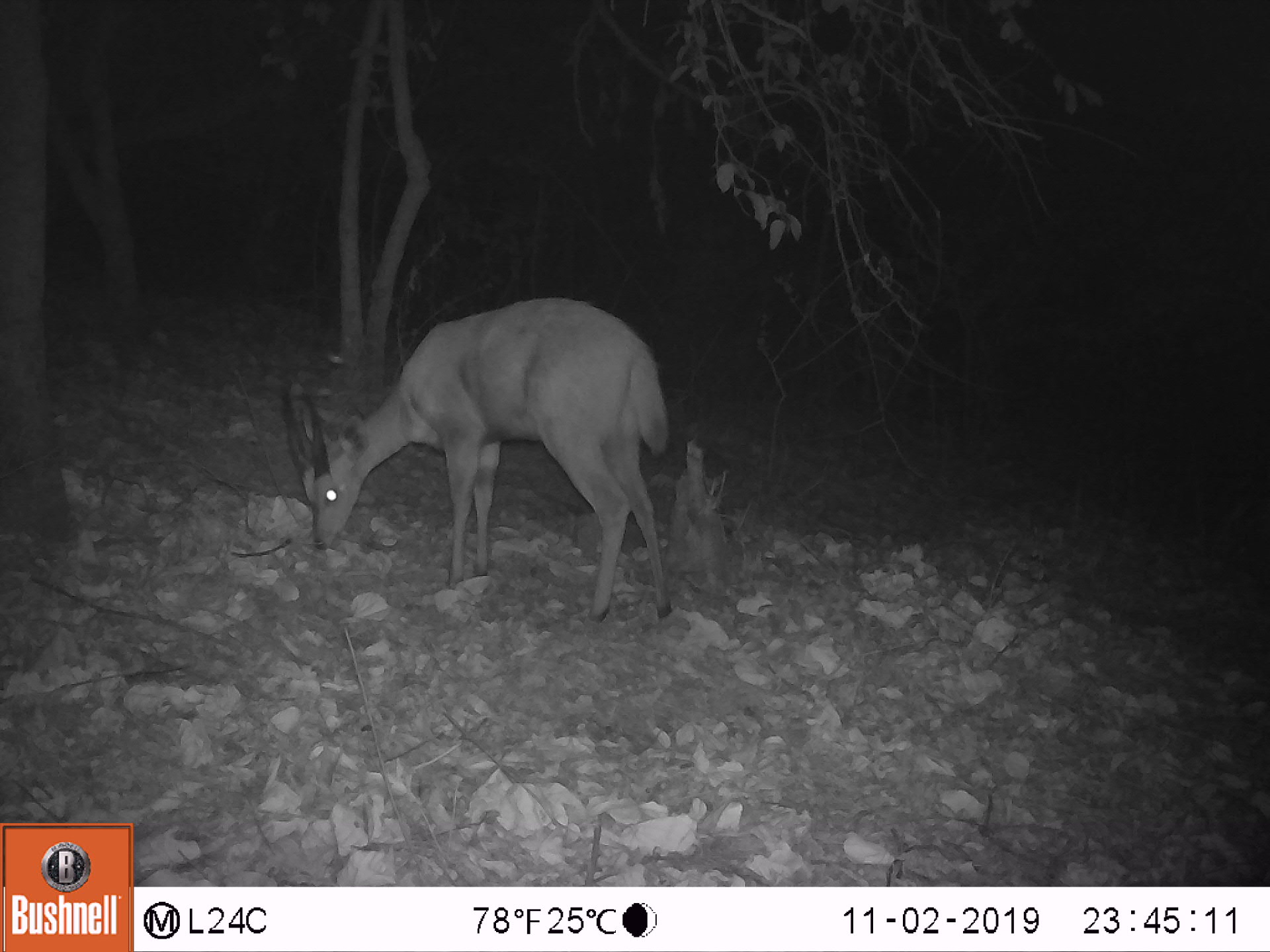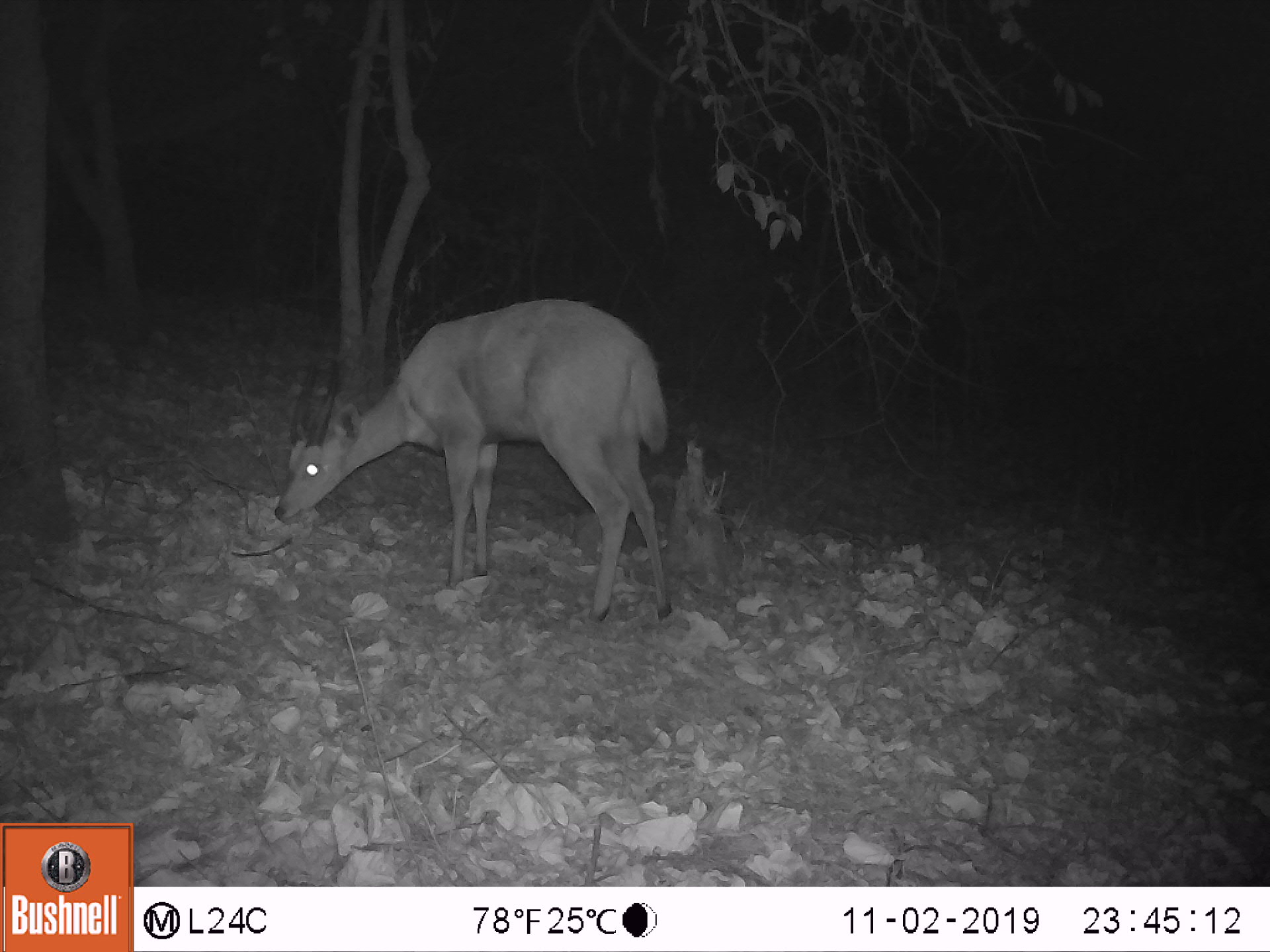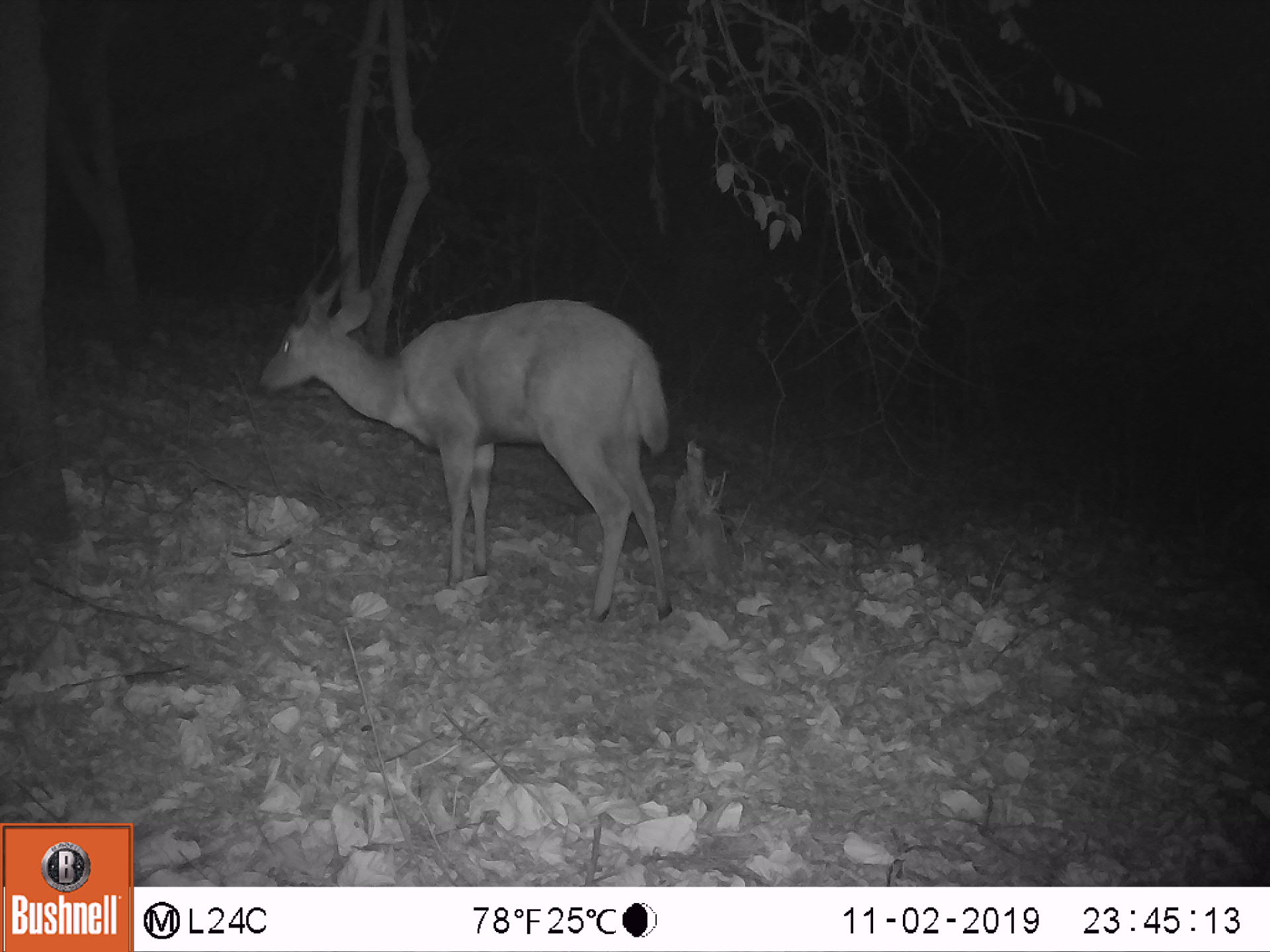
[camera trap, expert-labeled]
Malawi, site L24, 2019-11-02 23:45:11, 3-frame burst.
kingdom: Animalia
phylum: Chordata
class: Mammalia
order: Artiodactyla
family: Bovidae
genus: Tragelaphus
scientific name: Tragelaphus sylvaticus sylvaticus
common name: cape bushbuck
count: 1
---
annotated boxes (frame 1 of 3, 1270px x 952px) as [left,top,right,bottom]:
cape bushbuck: [274,288,689,635]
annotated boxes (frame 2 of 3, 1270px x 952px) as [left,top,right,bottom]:
cape bushbuck: [263,291,690,637]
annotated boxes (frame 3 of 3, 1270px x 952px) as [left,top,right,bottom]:
cape bushbuck: [258,243,690,630]